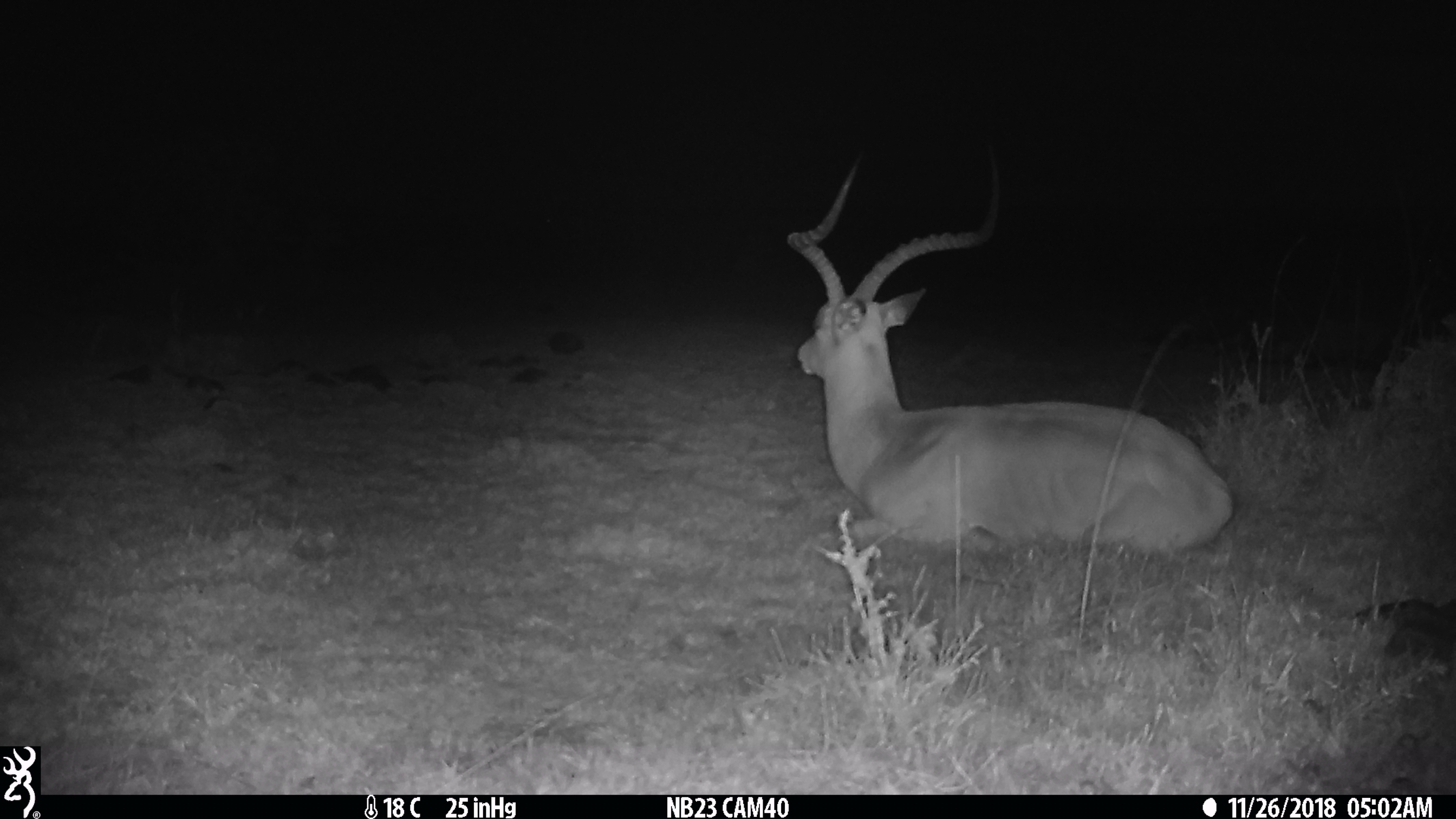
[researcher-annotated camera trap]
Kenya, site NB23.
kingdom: Animalia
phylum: Chordata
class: Mammalia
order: Artiodactyla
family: Bovidae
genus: Aepyceros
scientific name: Aepyceros melampus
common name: impala